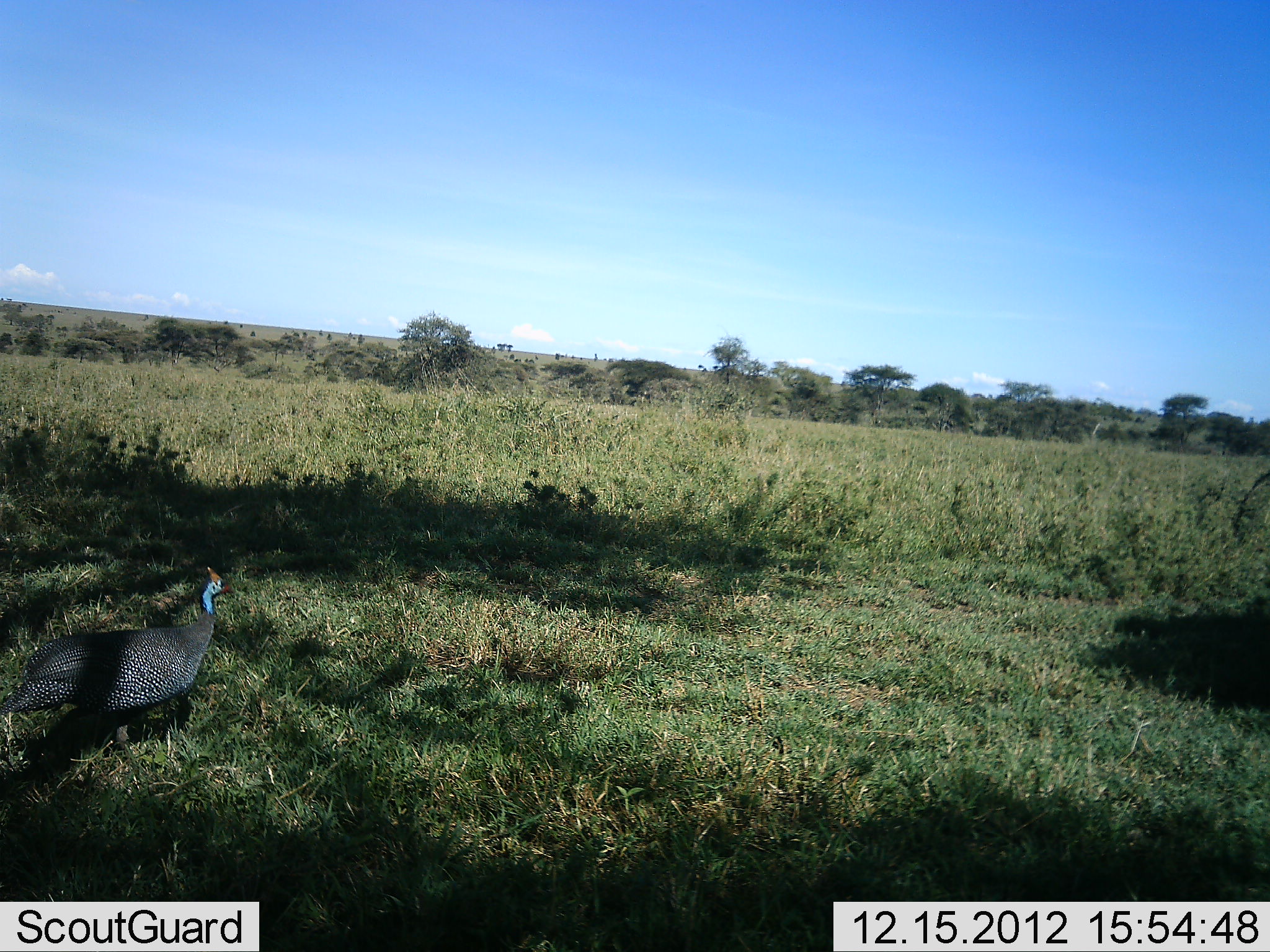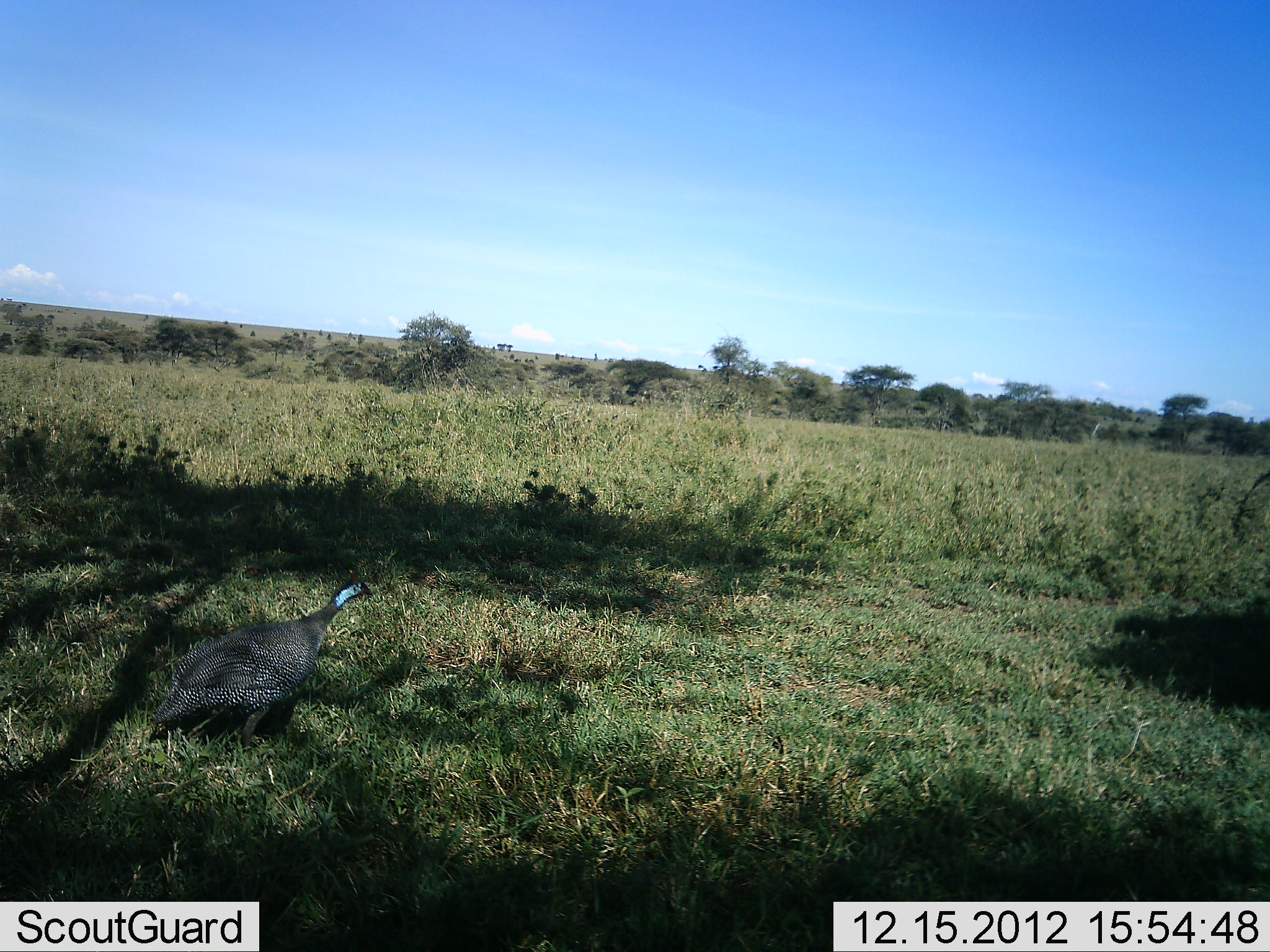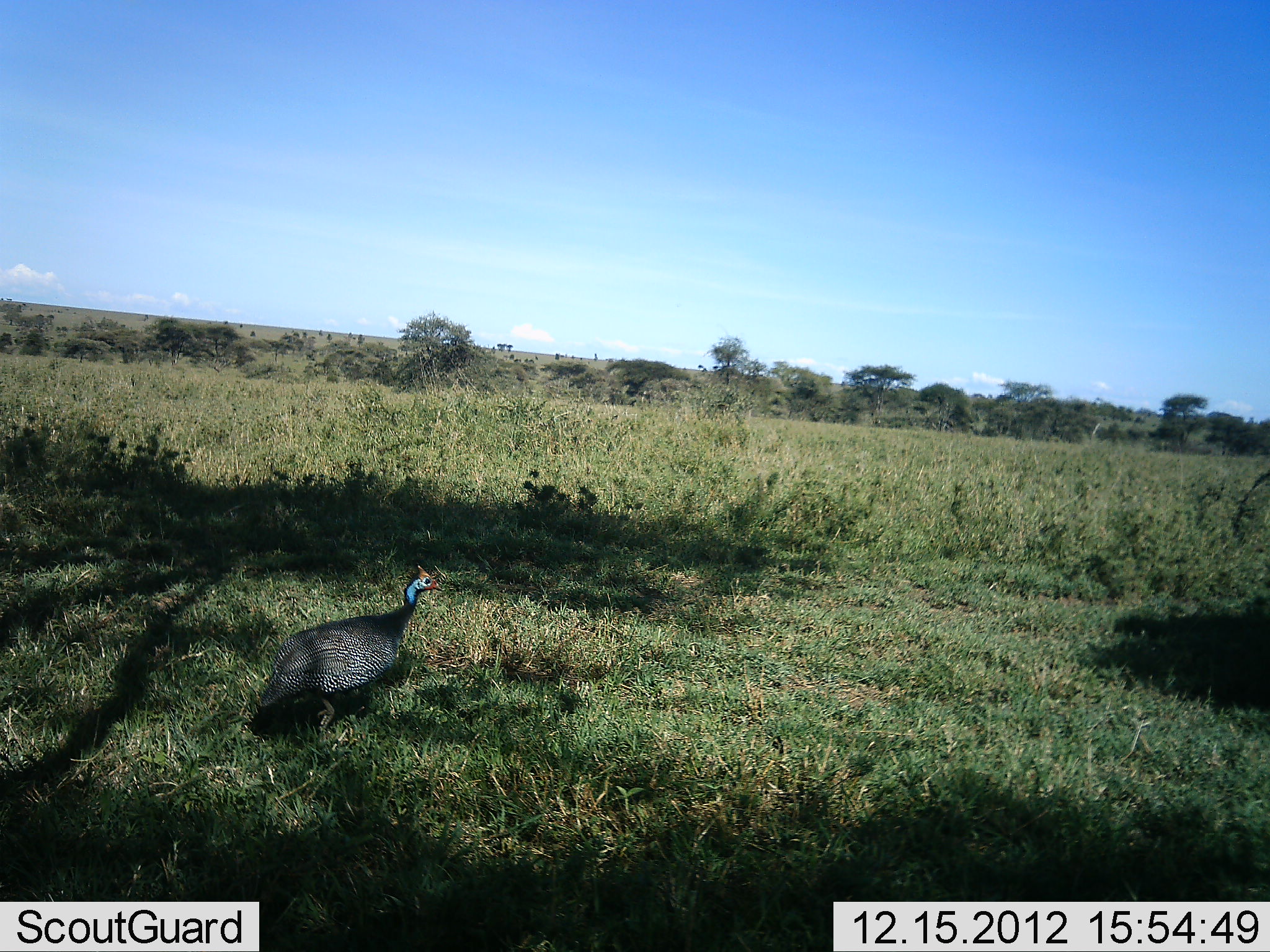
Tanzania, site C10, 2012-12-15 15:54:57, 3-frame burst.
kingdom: Animalia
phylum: Chordata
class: Aves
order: Galliformes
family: Numididae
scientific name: Numididae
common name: guinea fowl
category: guineafowl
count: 1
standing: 0%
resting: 0%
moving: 100%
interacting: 0%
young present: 0%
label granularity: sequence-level